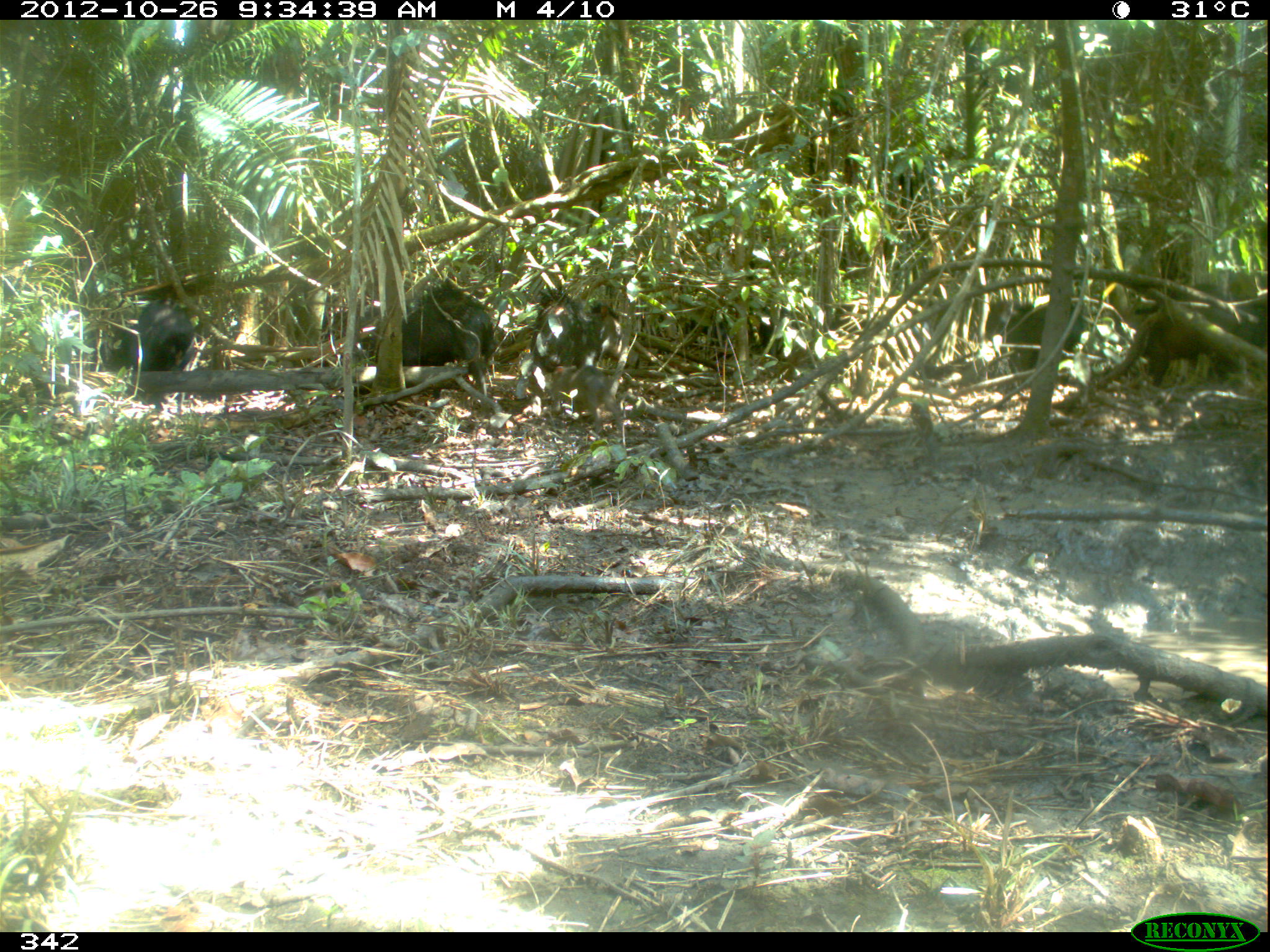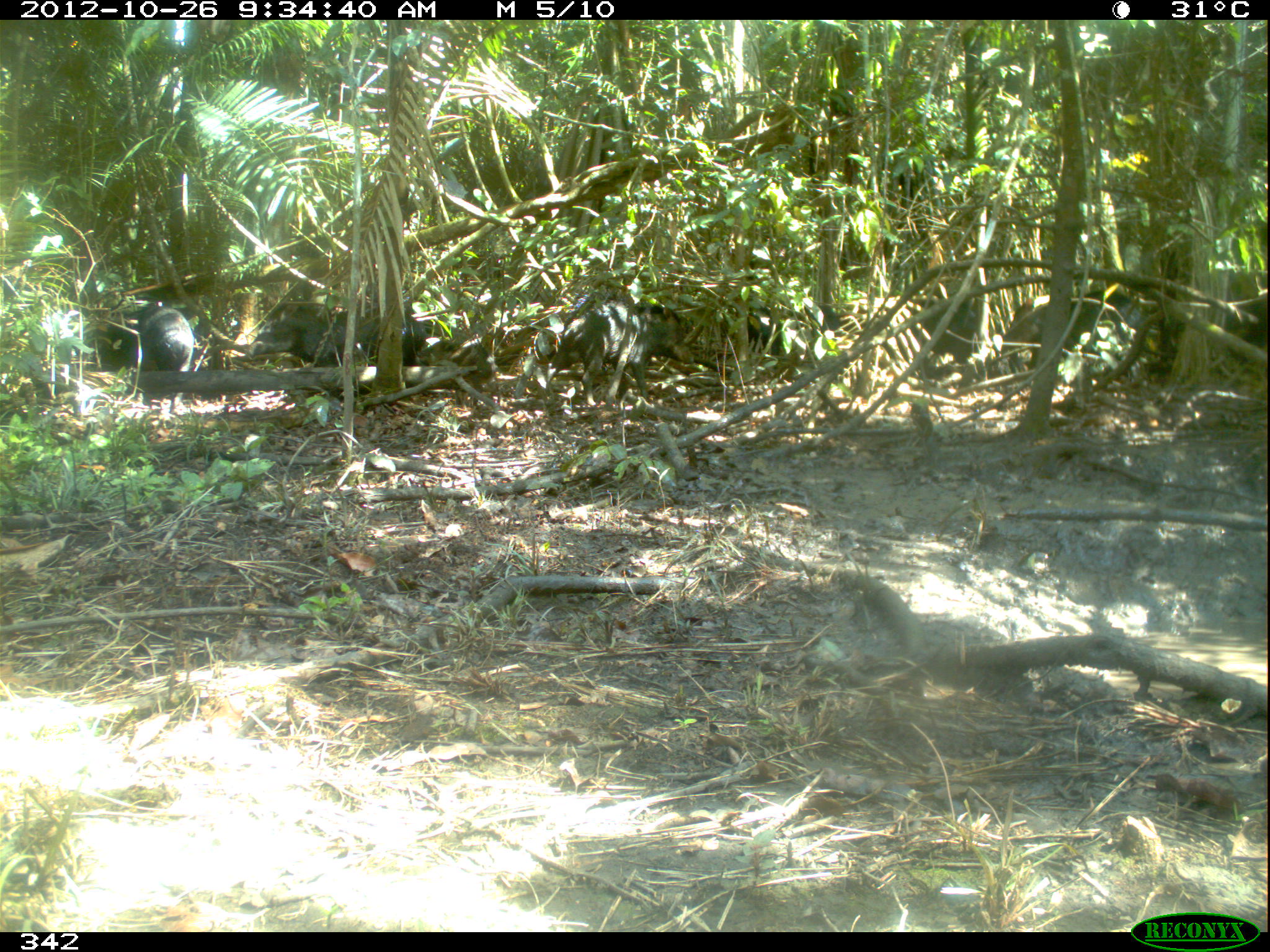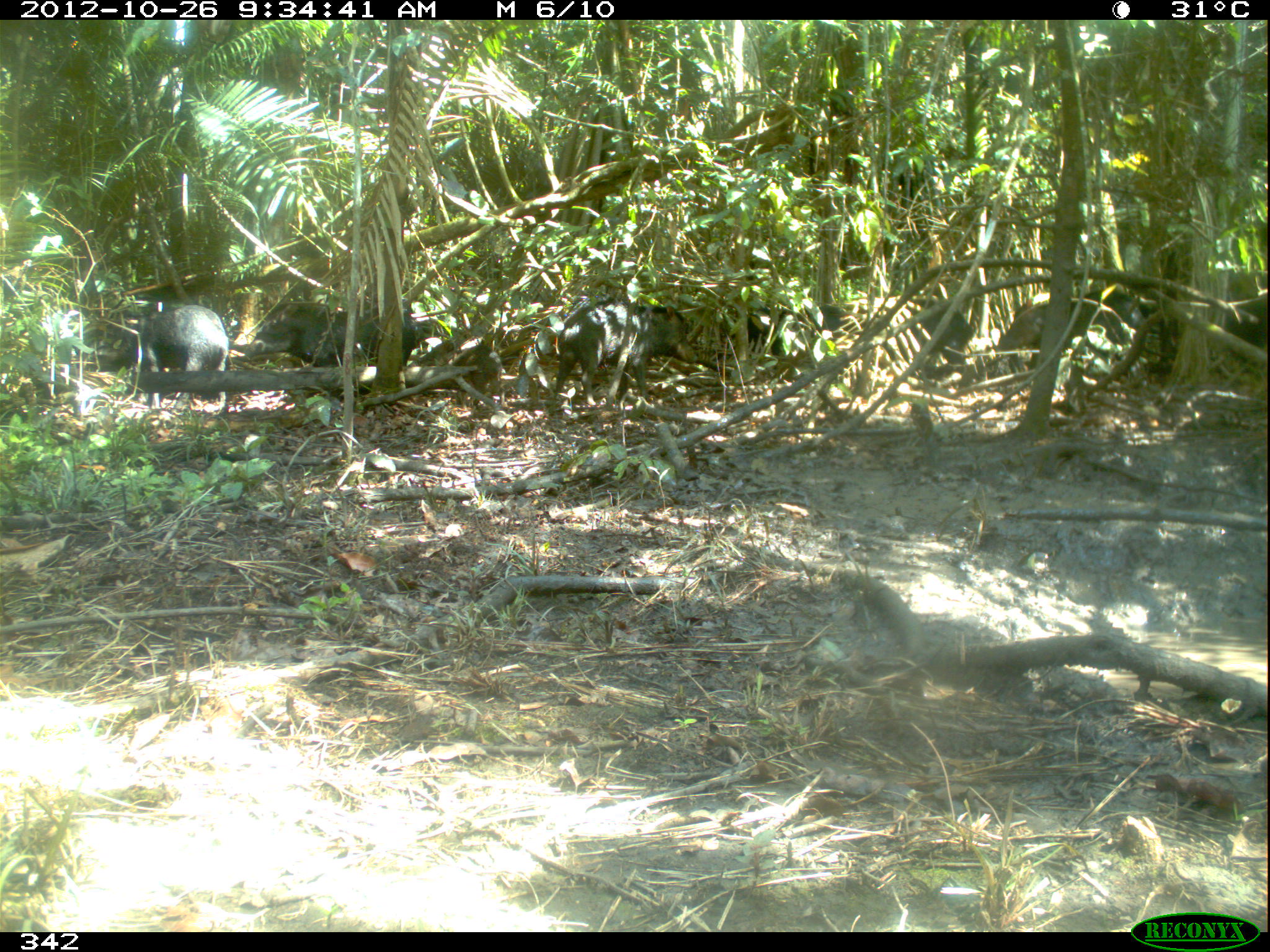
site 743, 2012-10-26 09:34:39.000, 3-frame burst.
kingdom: Animalia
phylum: Chordata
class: Mammalia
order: Artiodactyla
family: Tayassuidae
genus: Tayassu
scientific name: Tayassu pecari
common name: white-lipped peccary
Tayassu pecari (white-lipped peccary).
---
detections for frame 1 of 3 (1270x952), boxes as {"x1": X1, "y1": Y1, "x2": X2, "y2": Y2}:
tayassu pecari: {"x1": 359, "y1": 280, "x2": 495, "y2": 395}; {"x1": 1143, "y1": 278, "x2": 1270, "y2": 385}; {"x1": 512, "y1": 288, "x2": 637, "y2": 396}; {"x1": 101, "y1": 296, "x2": 194, "y2": 375}; {"x1": 546, "y1": 363, "x2": 628, "y2": 452}; {"x1": 985, "y1": 295, "x2": 1085, "y2": 367}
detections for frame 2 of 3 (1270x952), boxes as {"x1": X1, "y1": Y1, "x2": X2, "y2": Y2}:
tayassu pecari: {"x1": 513, "y1": 301, "x2": 697, "y2": 407}; {"x1": 999, "y1": 287, "x2": 1149, "y2": 384}; {"x1": 252, "y1": 306, "x2": 426, "y2": 368}; {"x1": 724, "y1": 305, "x2": 846, "y2": 357}; {"x1": 115, "y1": 298, "x2": 196, "y2": 376}; {"x1": 915, "y1": 294, "x2": 979, "y2": 389}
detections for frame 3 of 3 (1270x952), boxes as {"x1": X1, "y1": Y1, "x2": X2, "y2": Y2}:
tayassu pecari: {"x1": 542, "y1": 296, "x2": 703, "y2": 414}; {"x1": 111, "y1": 297, "x2": 230, "y2": 410}; {"x1": 993, "y1": 292, "x2": 1146, "y2": 379}; {"x1": 287, "y1": 307, "x2": 419, "y2": 369}; {"x1": 738, "y1": 305, "x2": 843, "y2": 359}; {"x1": 906, "y1": 294, "x2": 974, "y2": 372}